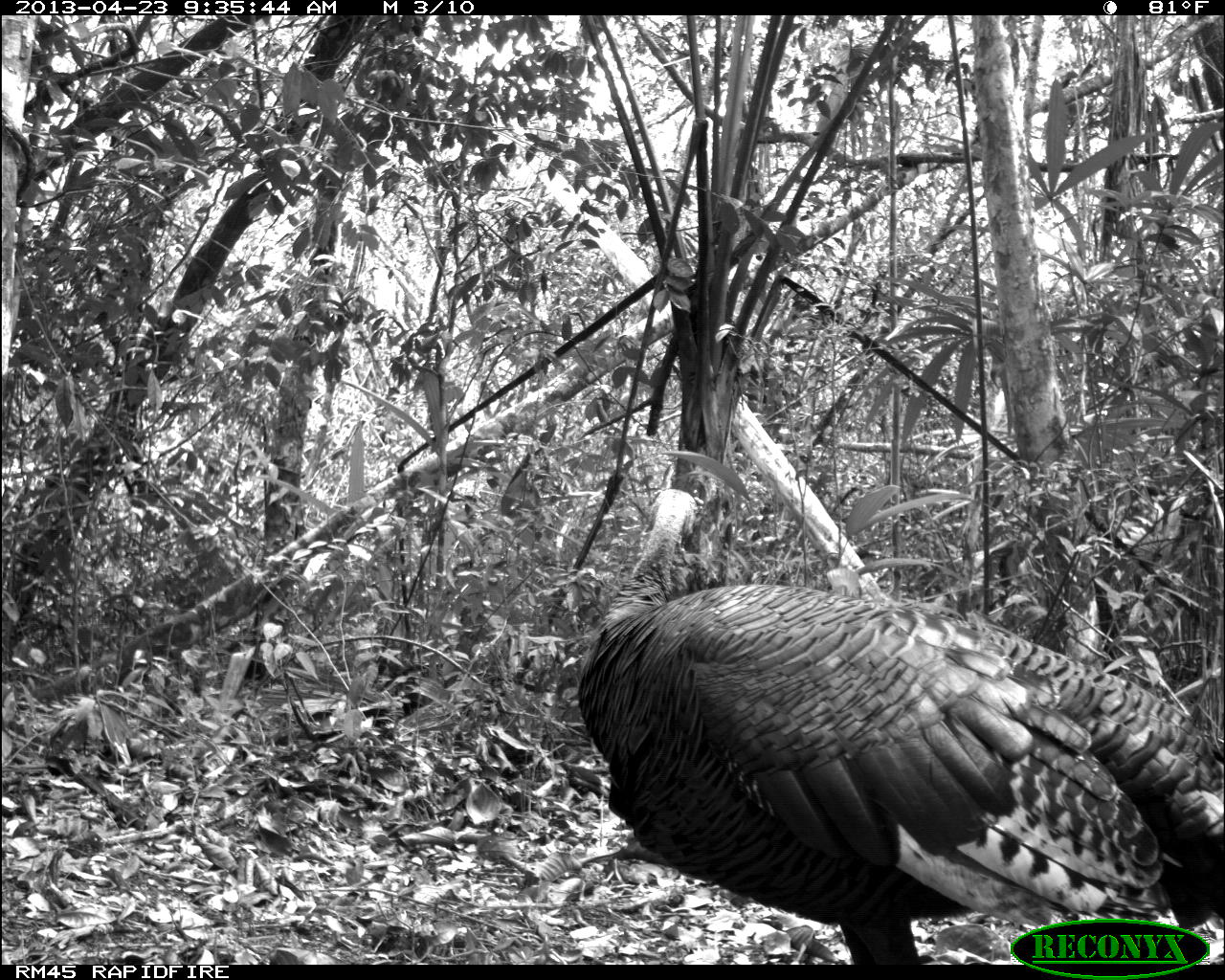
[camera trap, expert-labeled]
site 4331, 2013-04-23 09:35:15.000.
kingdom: Animalia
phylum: Chordata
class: Aves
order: Galliformes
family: Phasianidae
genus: Meleagris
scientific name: Meleagris ocellata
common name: ocellated turkey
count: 2